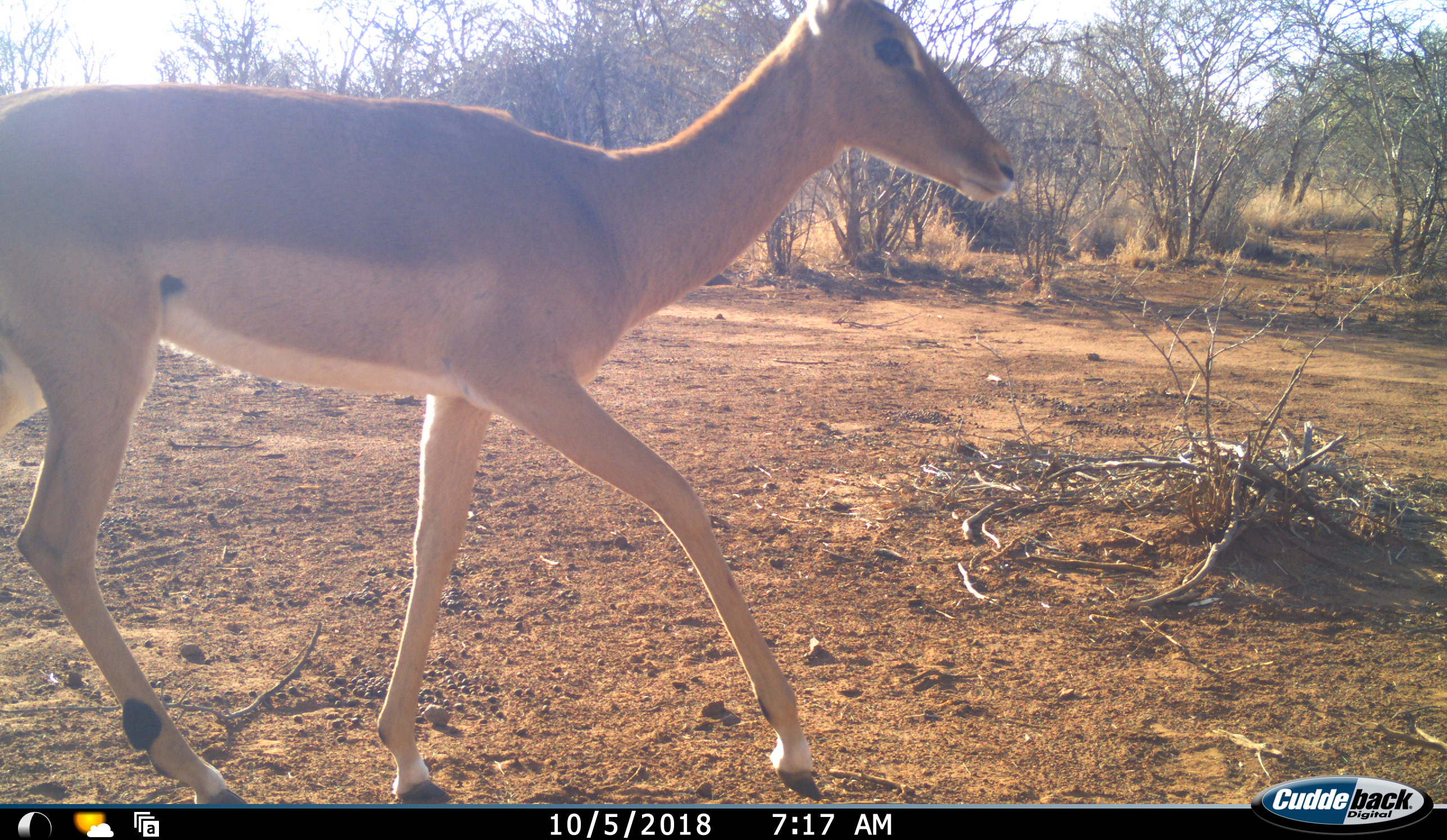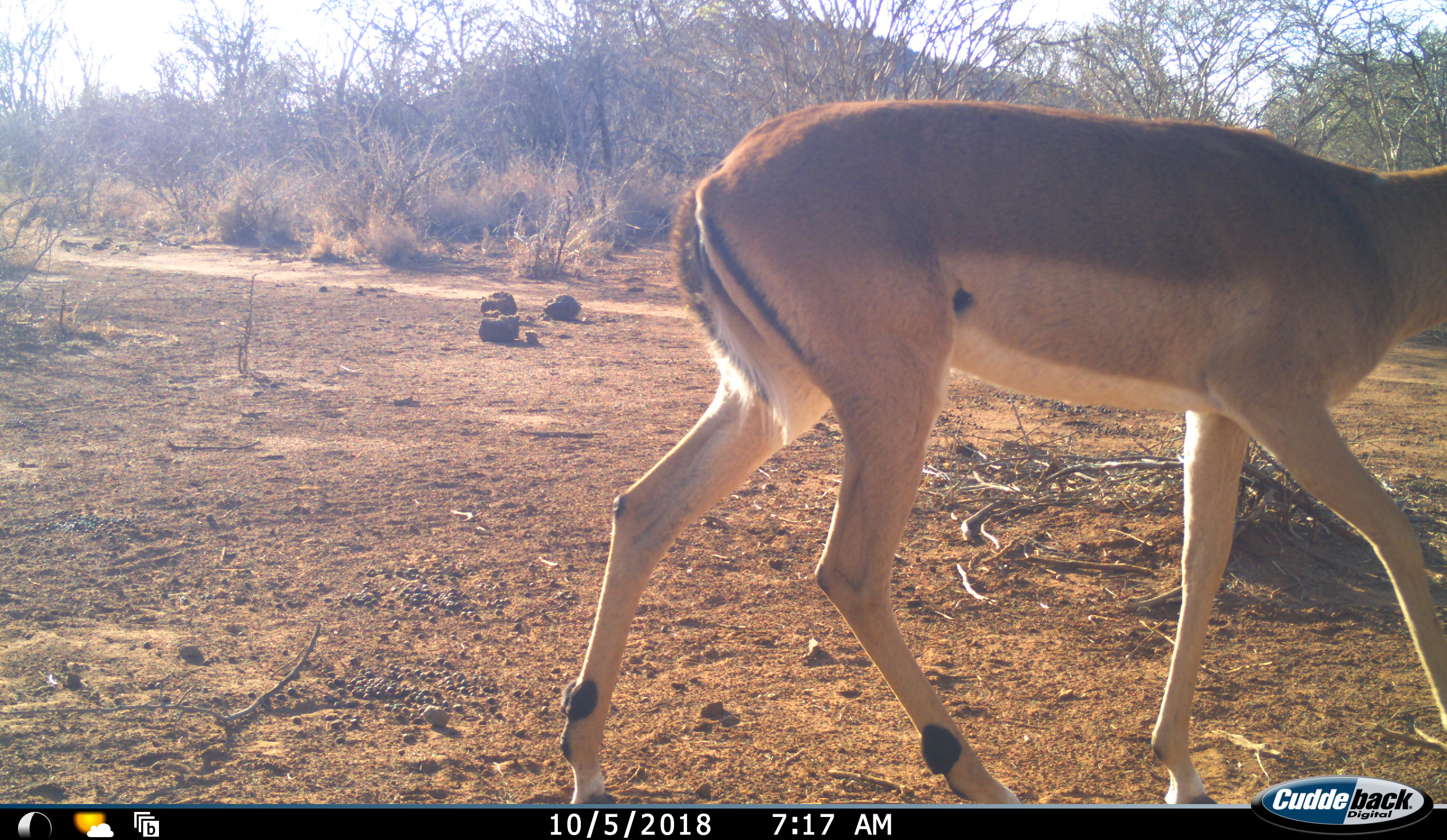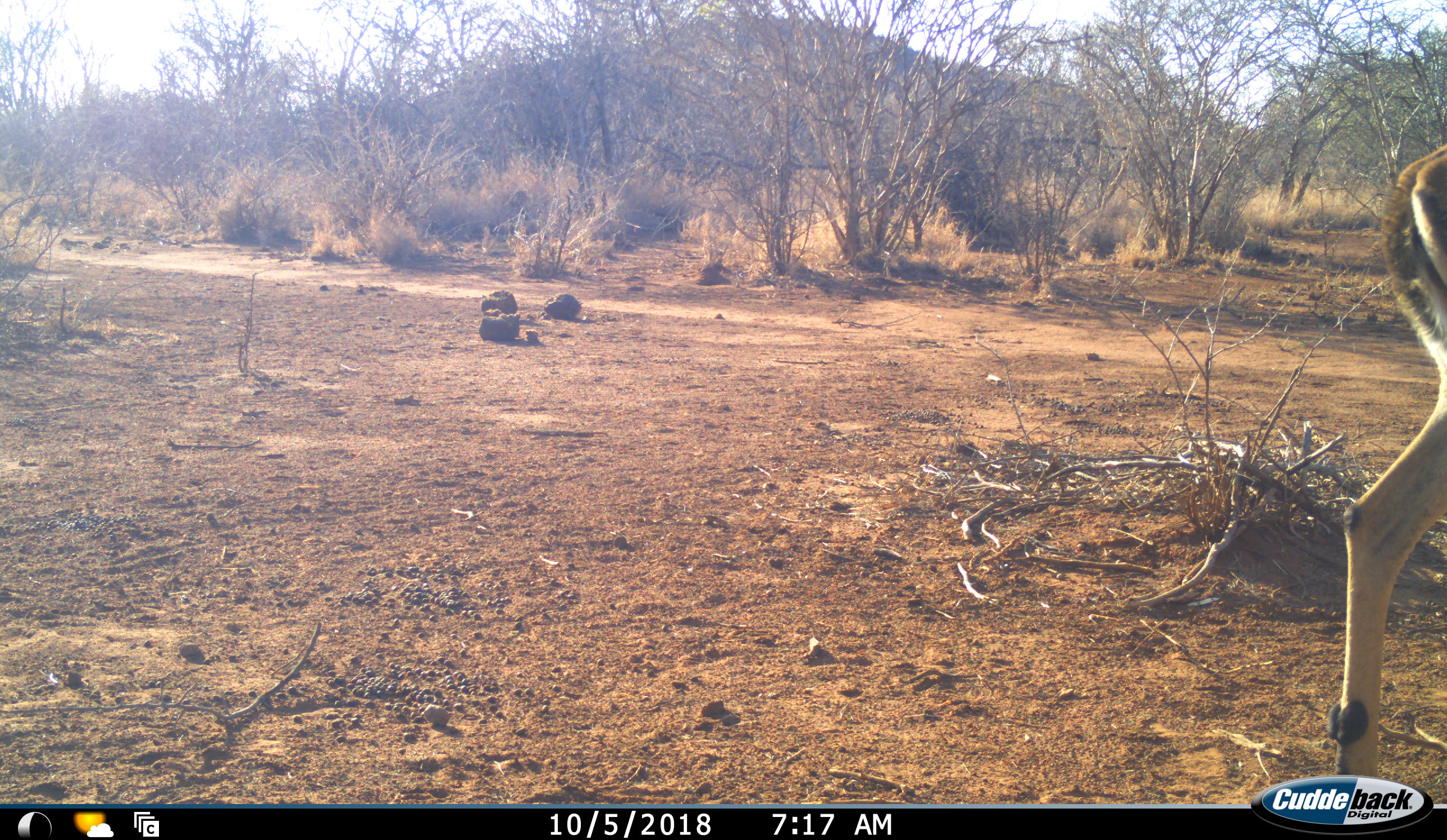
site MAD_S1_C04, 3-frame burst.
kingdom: Animalia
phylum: Chordata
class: Mammalia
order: Artiodactyla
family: Bovidae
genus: Aepyceros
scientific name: Aepyceros melampus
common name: impala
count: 1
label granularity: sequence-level